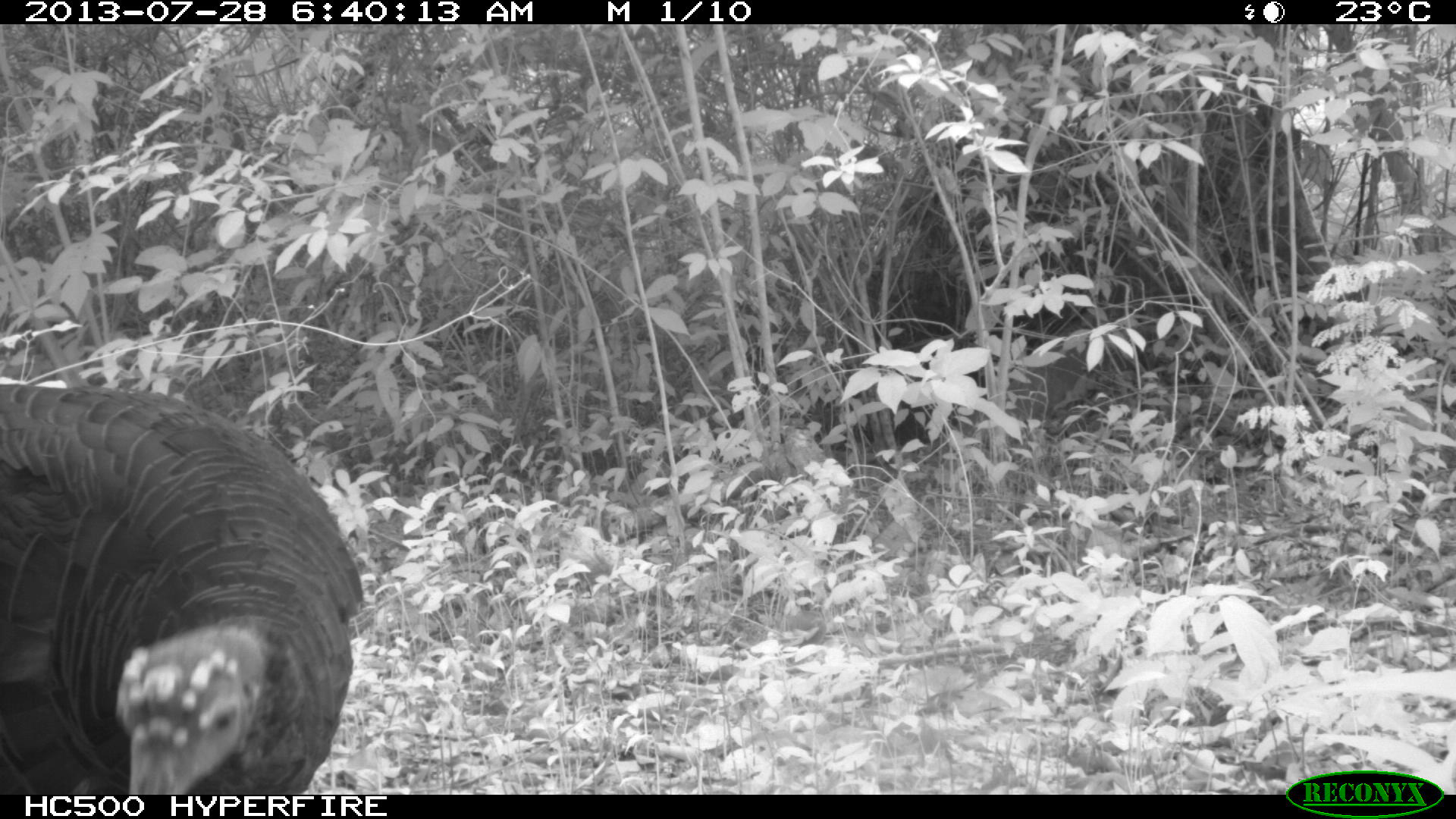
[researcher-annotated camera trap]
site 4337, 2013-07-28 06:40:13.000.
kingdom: Animalia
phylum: Chordata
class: Aves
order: Galliformes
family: Phasianidae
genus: Meleagris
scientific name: Meleagris ocellata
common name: ocellated turkey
Meleagris ocellata (ocellated turkey), count 1.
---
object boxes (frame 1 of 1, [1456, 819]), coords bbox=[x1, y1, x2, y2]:
meleagris ocellata: bbox=[0, 381, 364, 794]